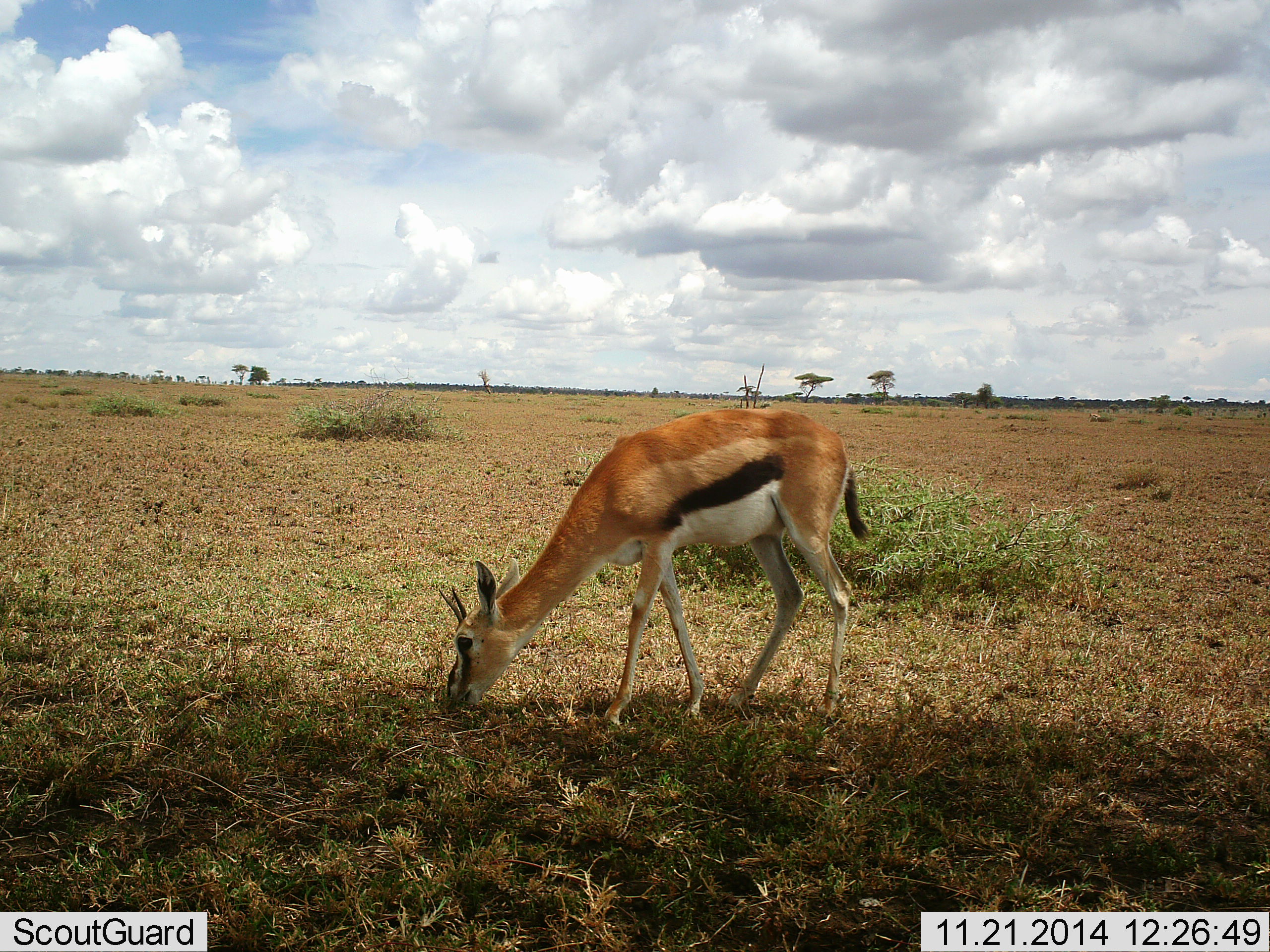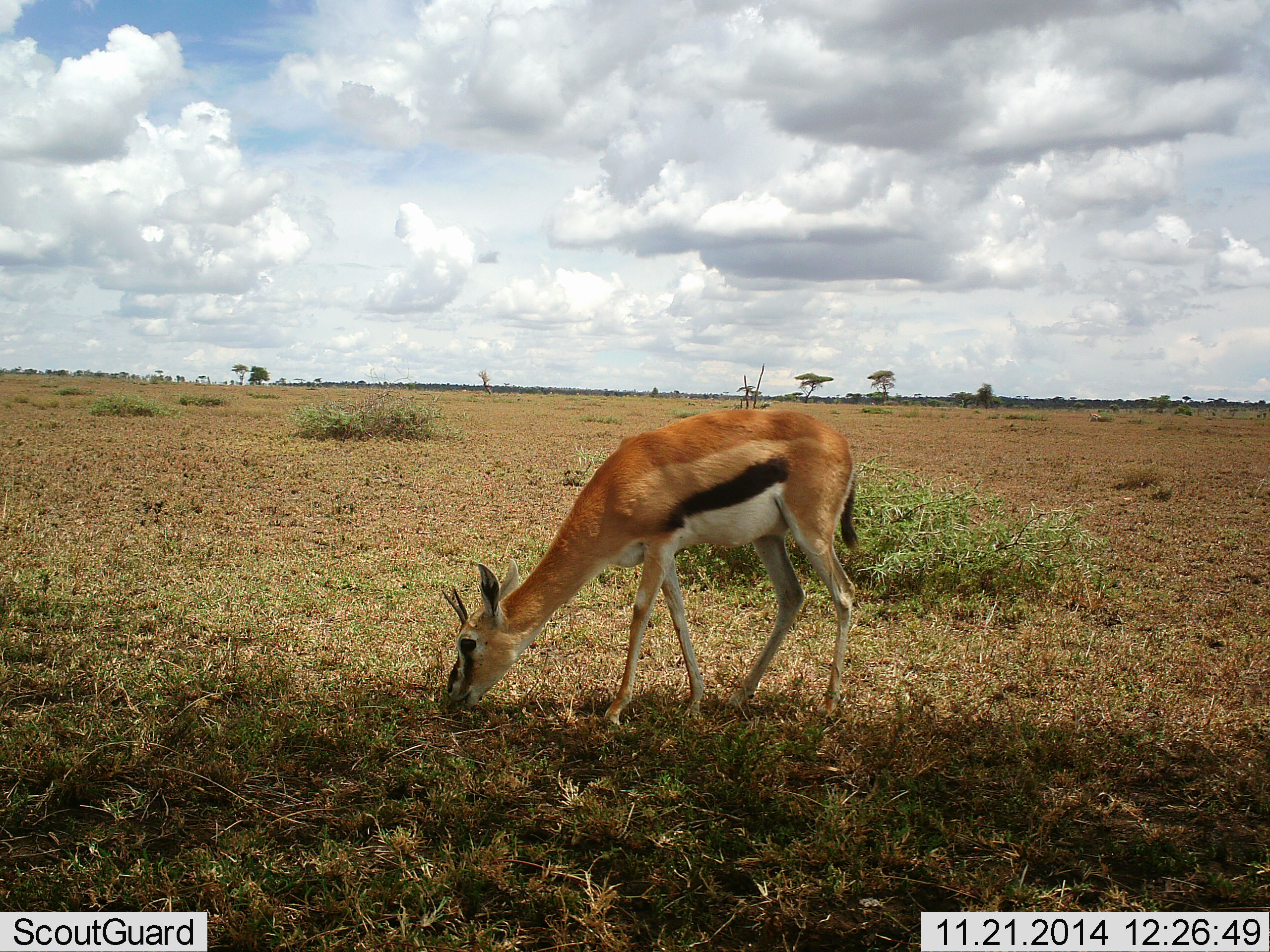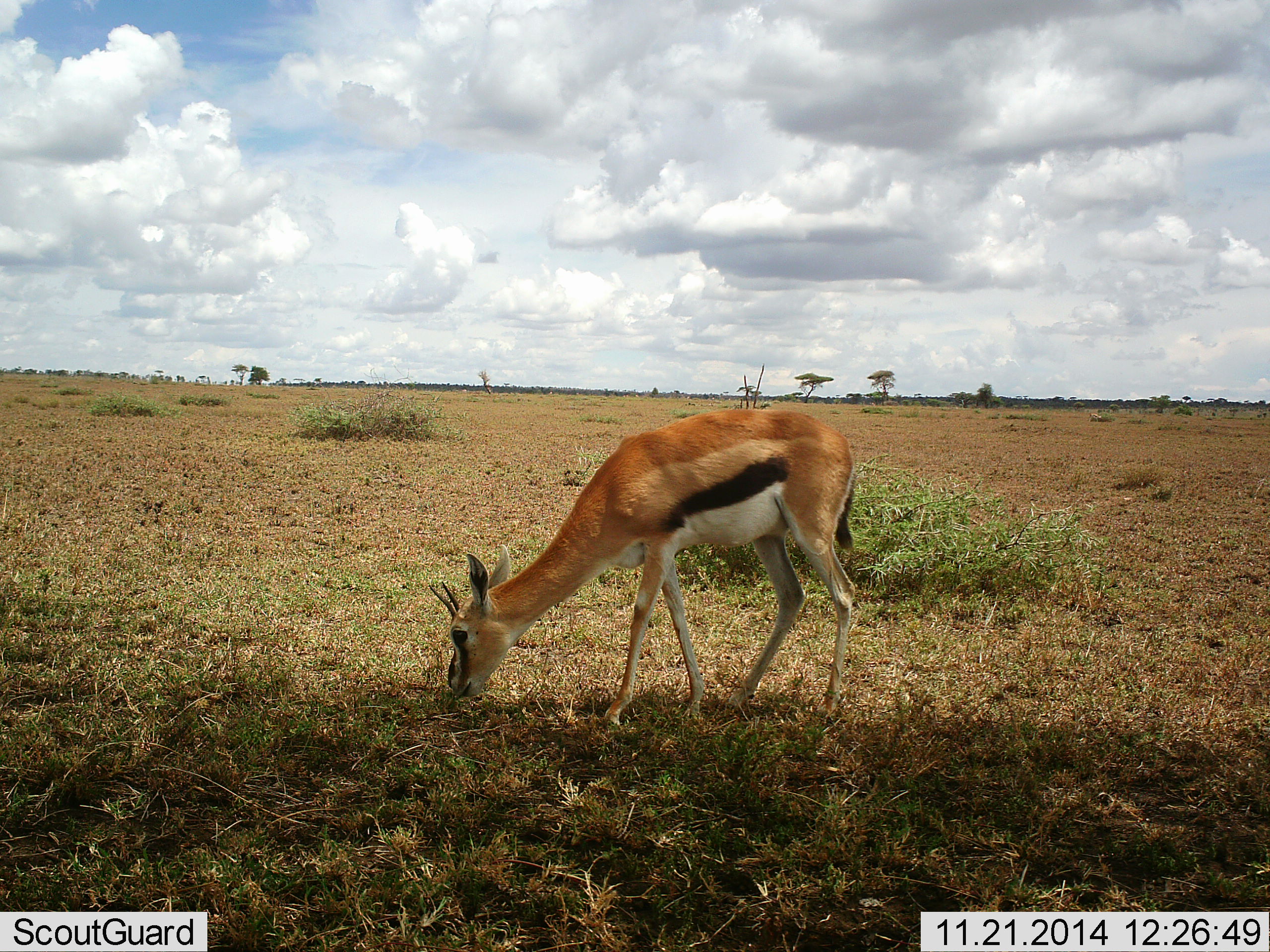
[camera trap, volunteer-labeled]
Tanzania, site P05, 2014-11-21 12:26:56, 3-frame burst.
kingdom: Animalia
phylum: Chordata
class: Mammalia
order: Artiodactyla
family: Bovidae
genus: Eudorcas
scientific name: Eudorcas thomsonii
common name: thomson's gazelle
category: gazellethomsons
Gazellethomsons (thomson's gazelle) (Eudorcas thomsonii), count 1. Behavior (volunteer vote fractions): standing 40%, resting 0%, moving 0%, interacting 0%. Young present (vote fraction): 0%. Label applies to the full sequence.